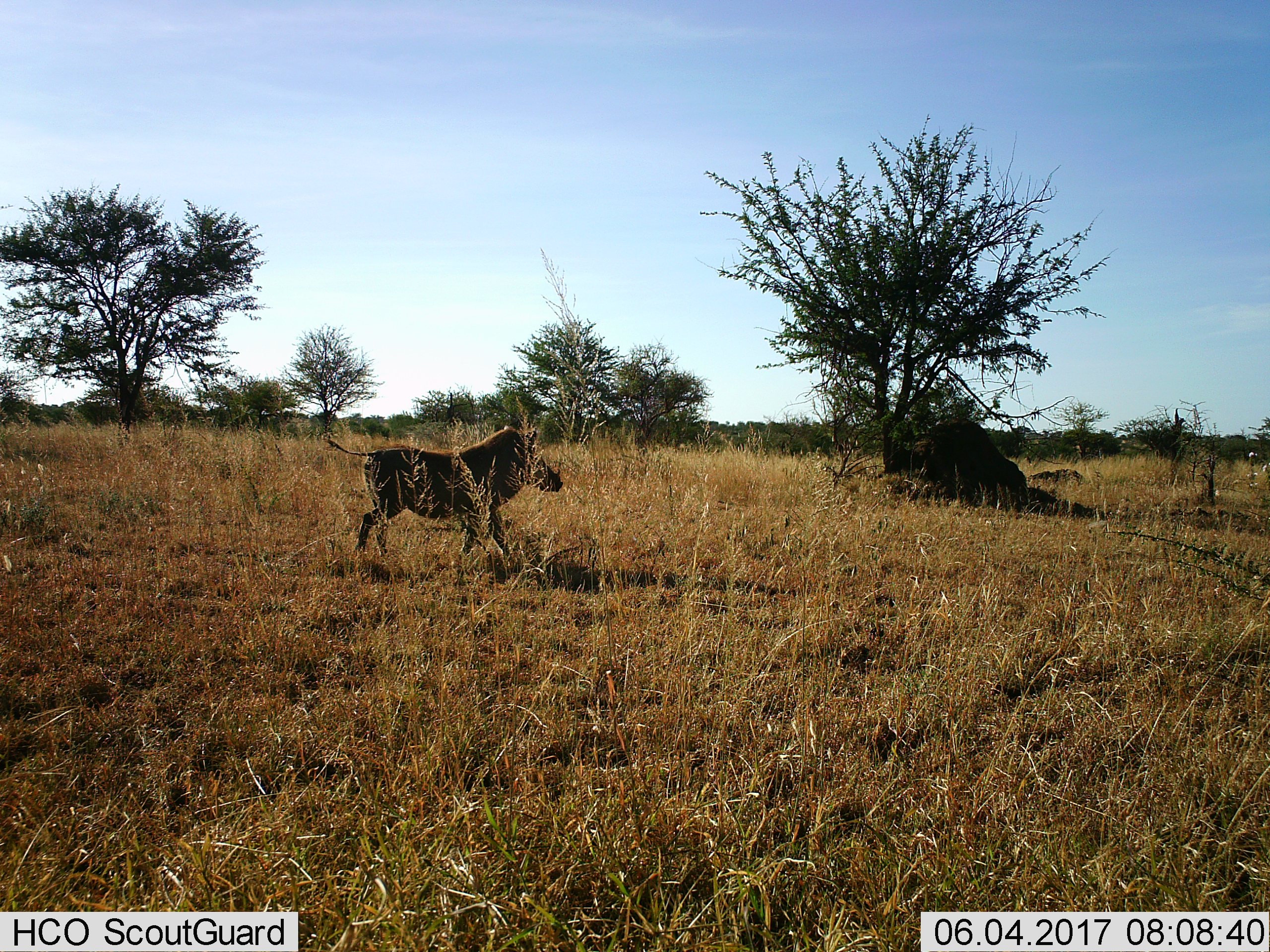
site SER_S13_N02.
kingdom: Animalia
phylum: Chordata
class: Mammalia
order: Artiodactyla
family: Suidae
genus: Phacochoerus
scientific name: Phacochoerus africanus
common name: warthog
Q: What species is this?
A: Warthog (Phacochoerus africanus).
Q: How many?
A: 1.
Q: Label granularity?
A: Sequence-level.